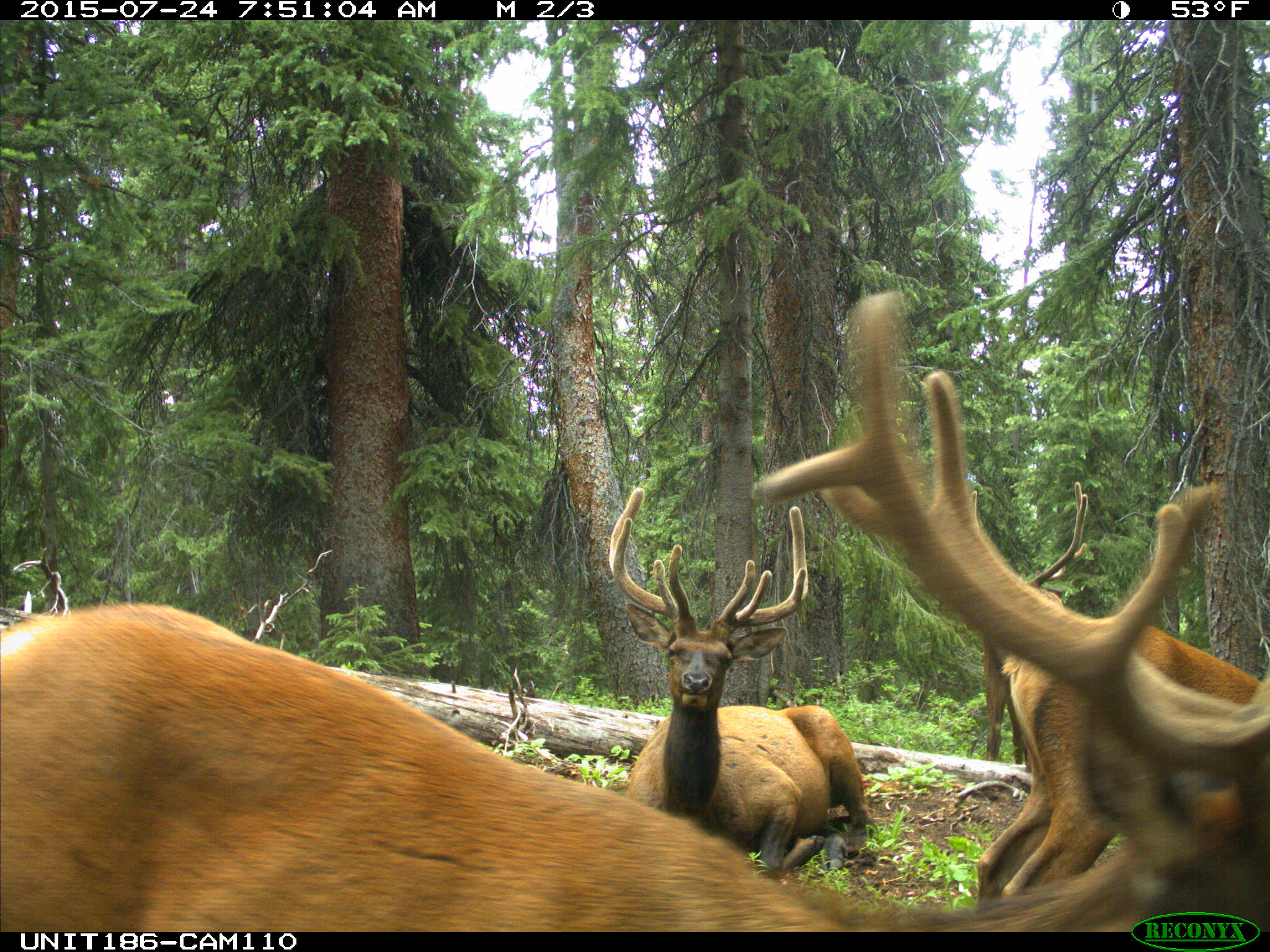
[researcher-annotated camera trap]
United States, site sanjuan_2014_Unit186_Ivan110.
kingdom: Animalia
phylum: Chordata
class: Mammalia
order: Artiodactyla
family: Cervidae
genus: Cervus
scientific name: Cervus elaphus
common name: red deer